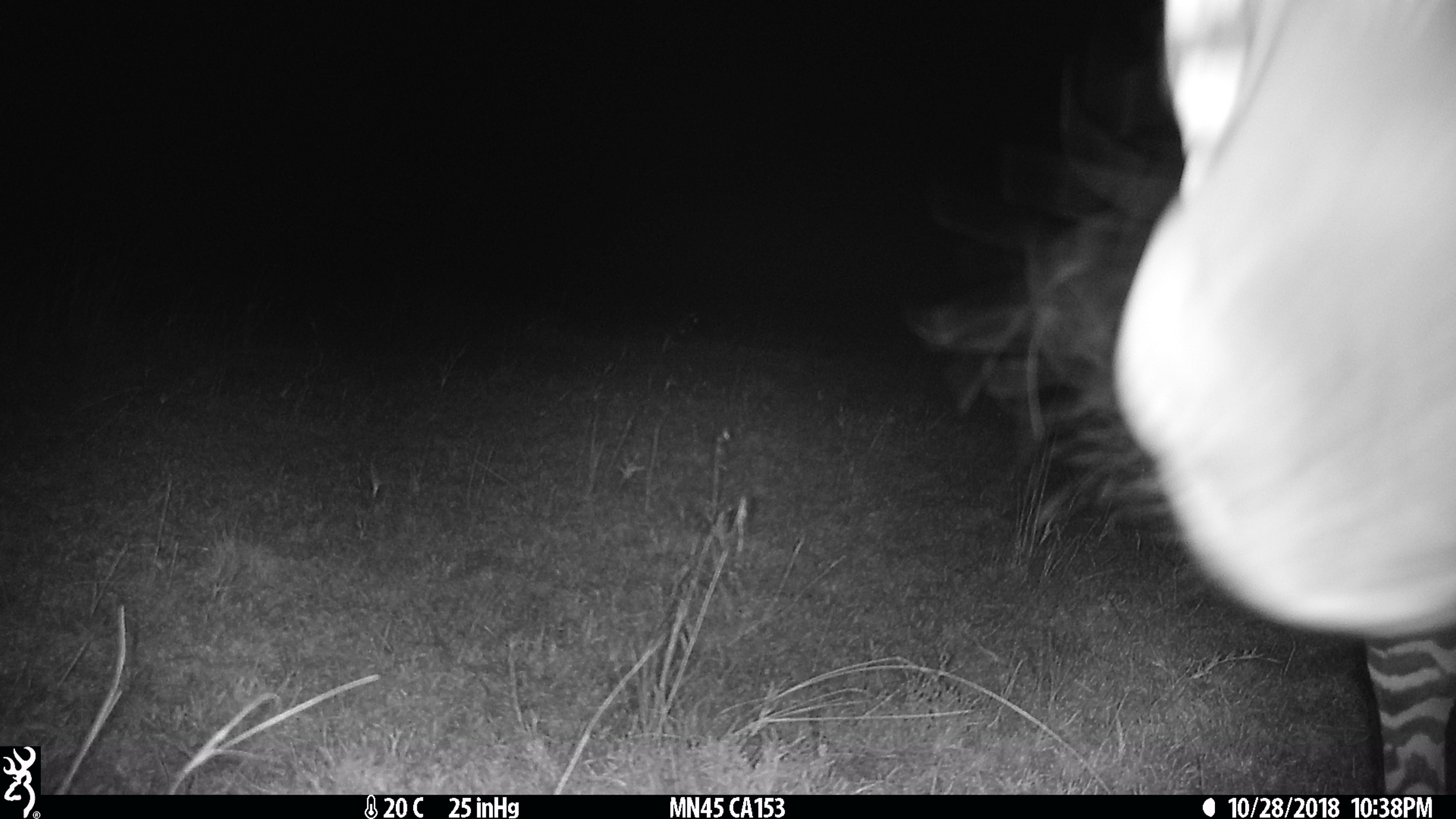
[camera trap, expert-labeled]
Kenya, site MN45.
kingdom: Animalia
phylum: Chordata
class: Mammalia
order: Perissodactyla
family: Equidae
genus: Equus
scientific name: Equus quagga burchellii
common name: burchell's zebra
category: zebra